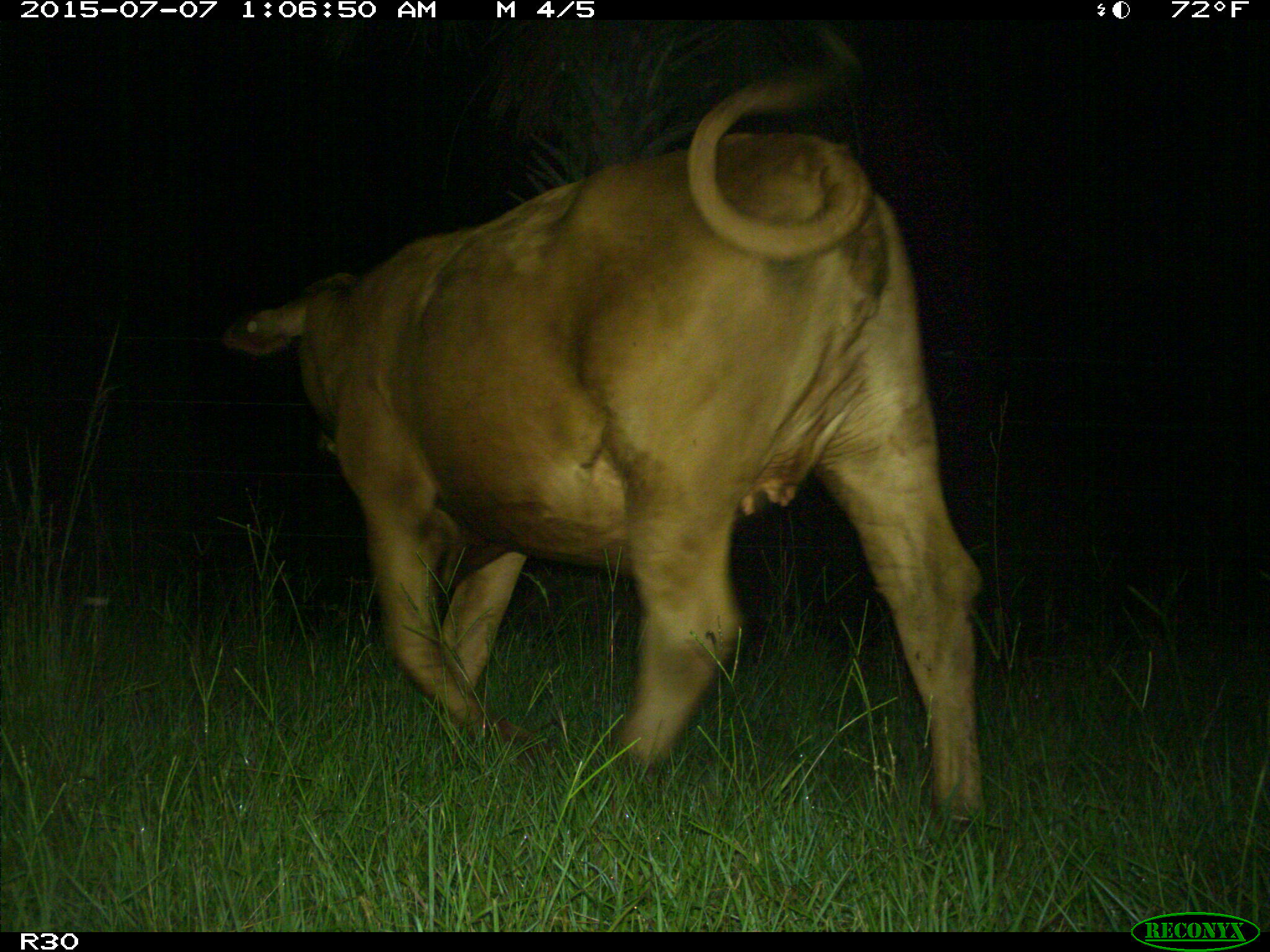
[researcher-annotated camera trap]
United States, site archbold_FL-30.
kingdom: Animalia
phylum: Chordata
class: Mammalia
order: Artiodactyla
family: Bovidae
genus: Bos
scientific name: Bos taurus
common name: domestic cow